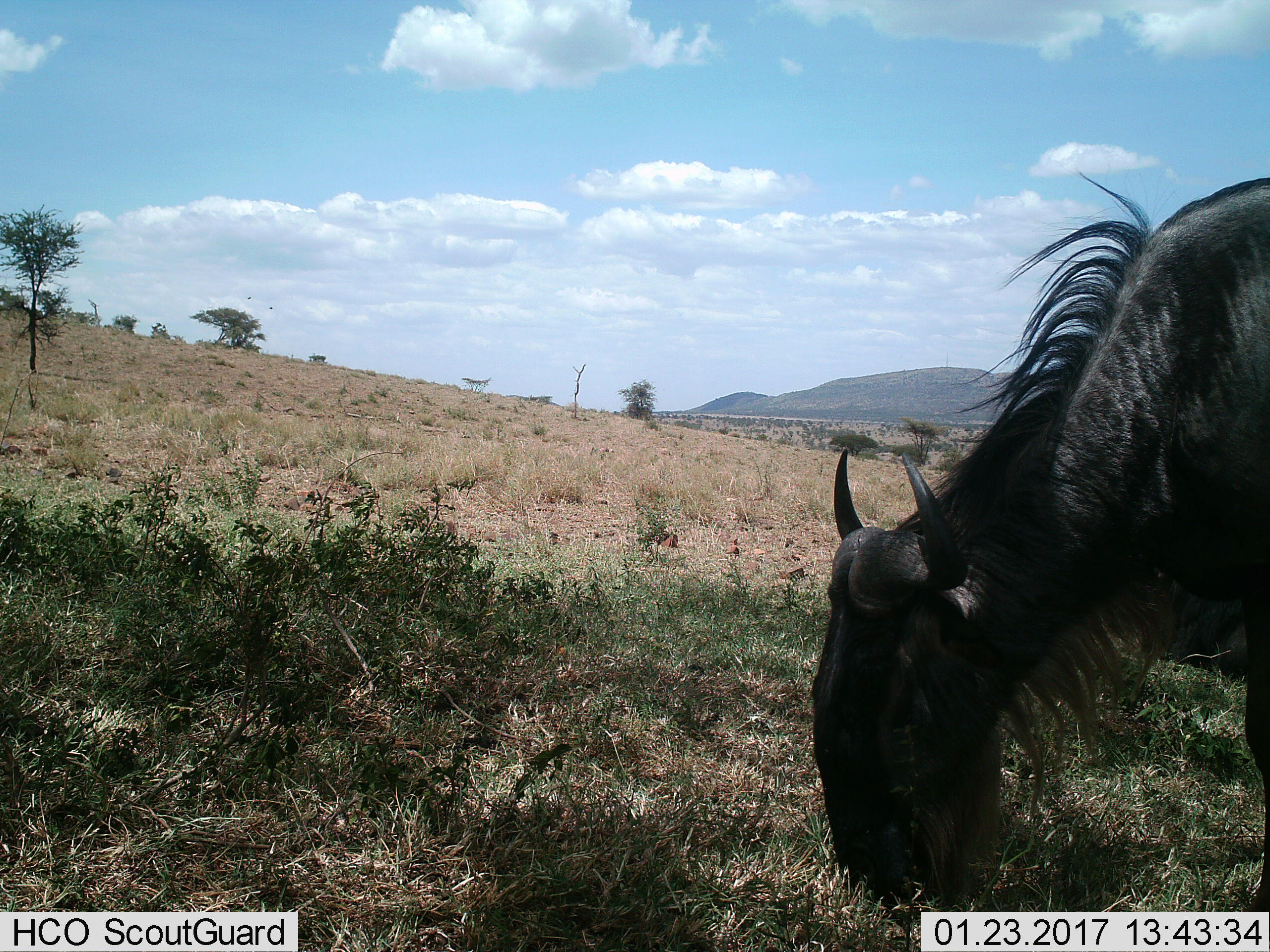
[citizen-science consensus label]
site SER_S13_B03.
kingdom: Animalia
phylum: Chordata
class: Mammalia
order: Artiodactyla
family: Bovidae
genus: Connochaetes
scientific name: Connochaetes taurinus taurinus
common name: blue wildebeest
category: wildebeestblue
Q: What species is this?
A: Wildebeestblue (blue wildebeest) (Connochaetes taurinus taurinus).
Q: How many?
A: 1.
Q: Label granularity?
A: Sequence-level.